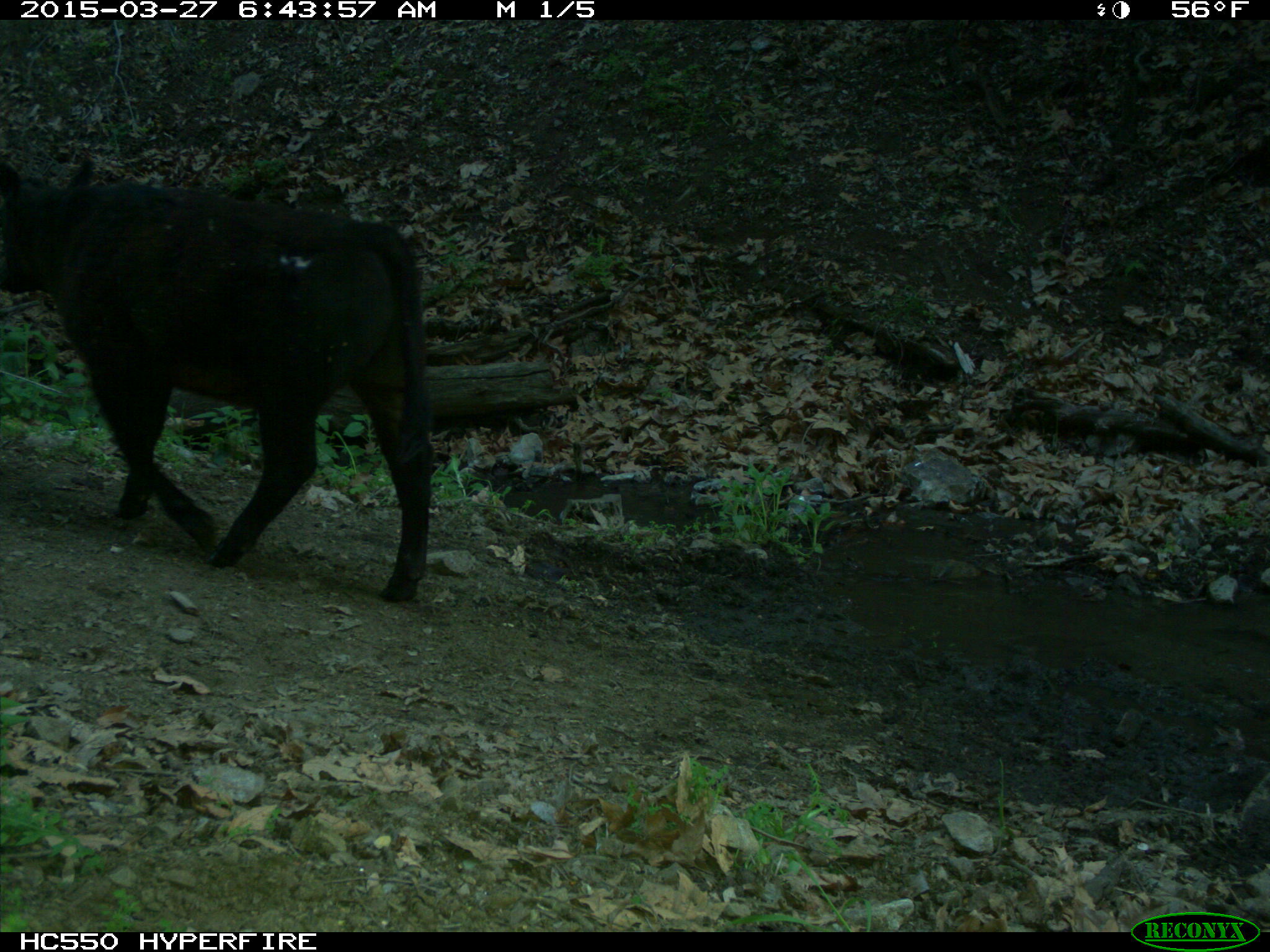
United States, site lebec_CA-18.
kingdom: Animalia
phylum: Chordata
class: Mammalia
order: Artiodactyla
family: Bovidae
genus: Bos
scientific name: Bos taurus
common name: domestic cow